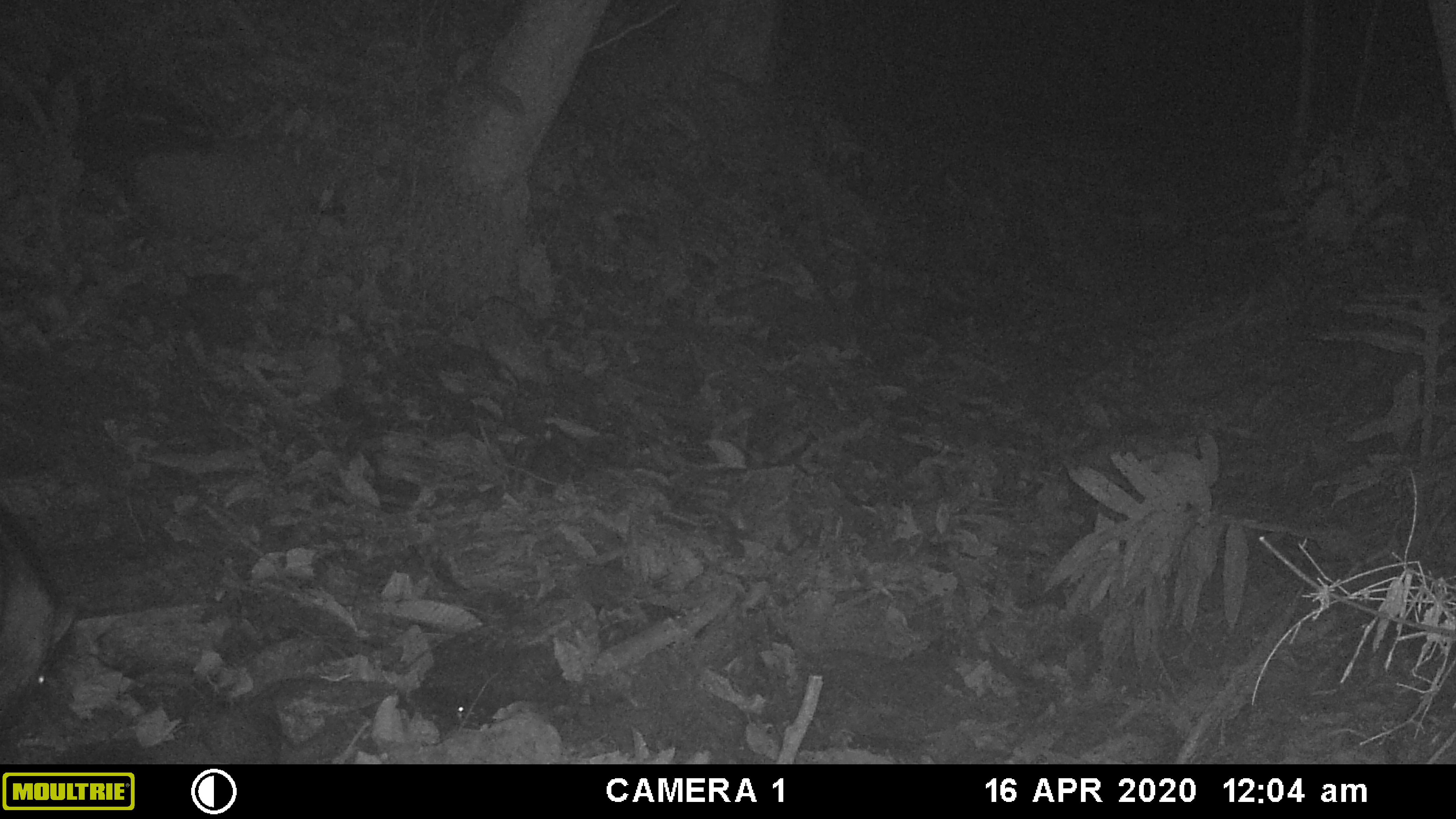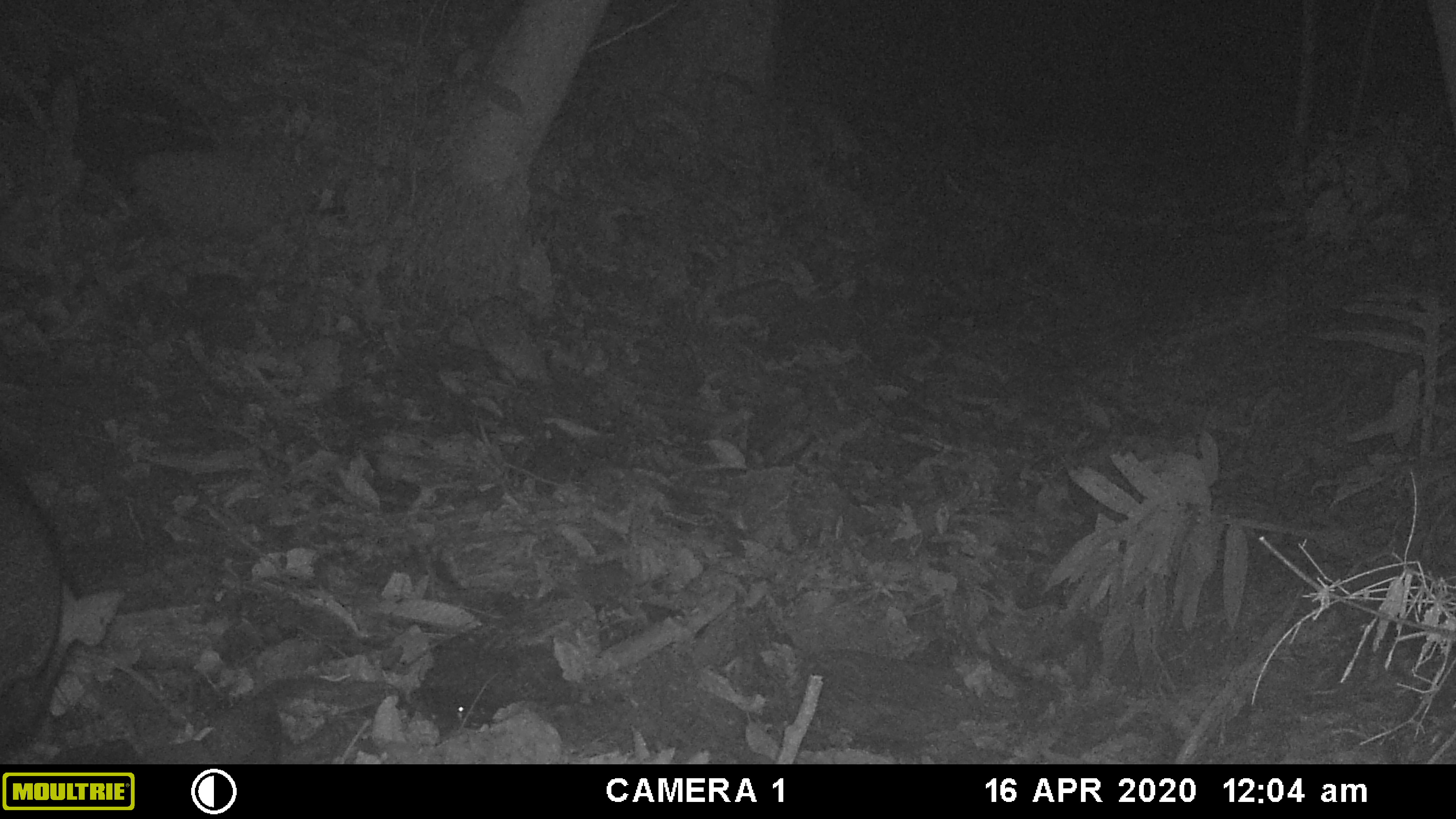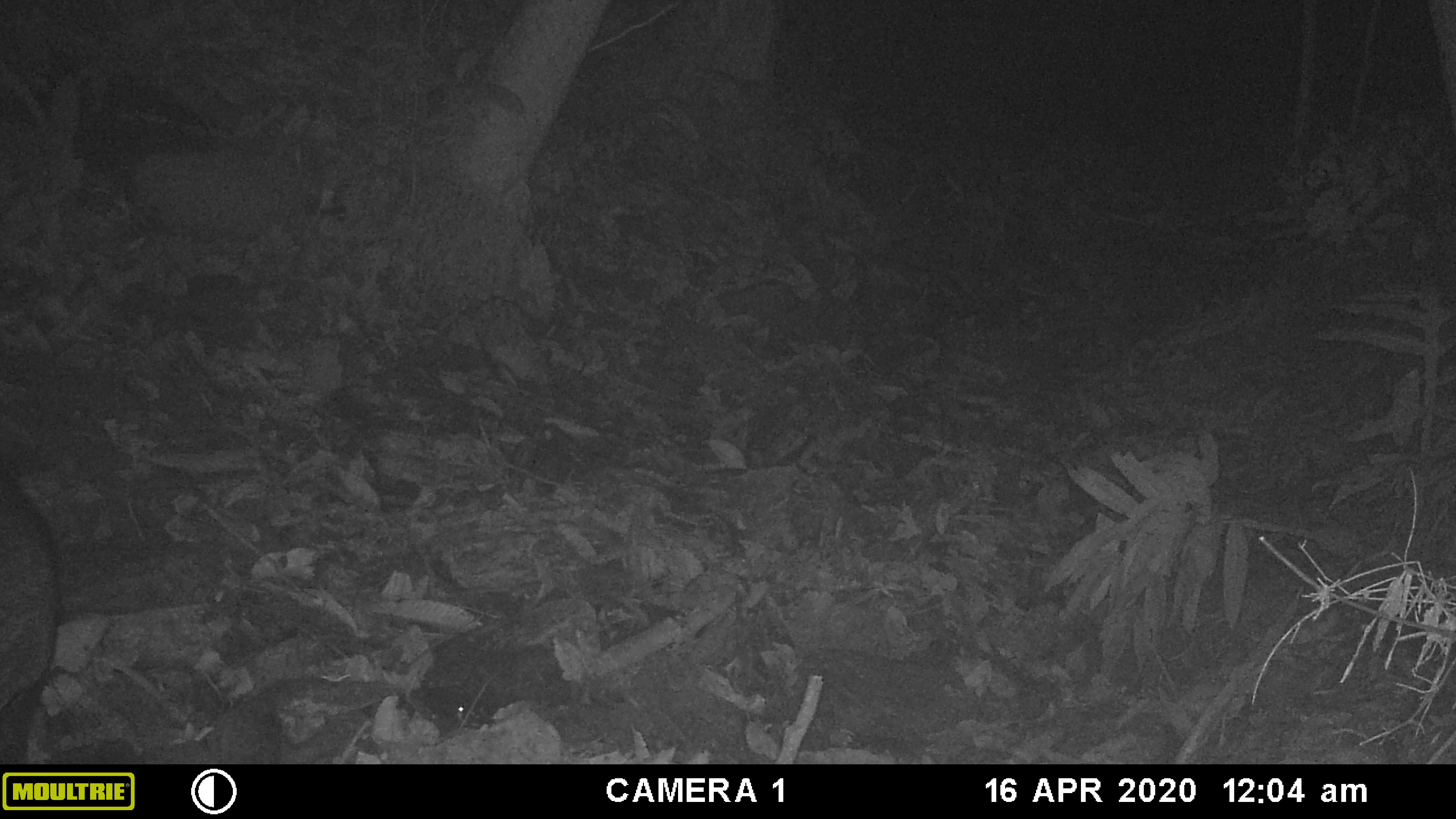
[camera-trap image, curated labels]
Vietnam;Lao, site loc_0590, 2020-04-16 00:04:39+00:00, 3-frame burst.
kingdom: Animalia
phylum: Chordata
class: Mammalia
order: Artiodactyla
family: Suidae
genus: Sus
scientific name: Sus scrofa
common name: eurasian wild pig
Eurasian wild pig (Sus scrofa). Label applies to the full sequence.